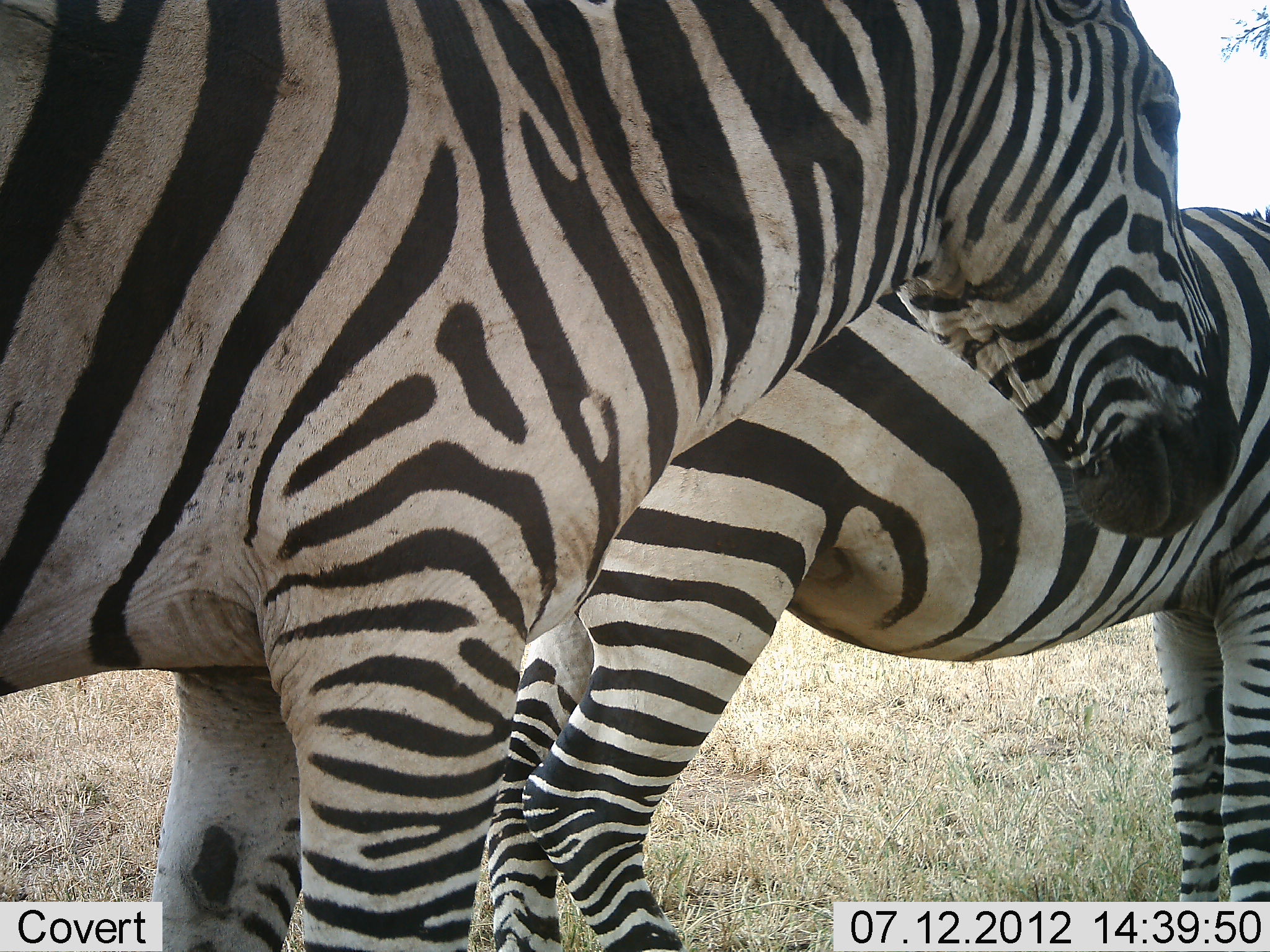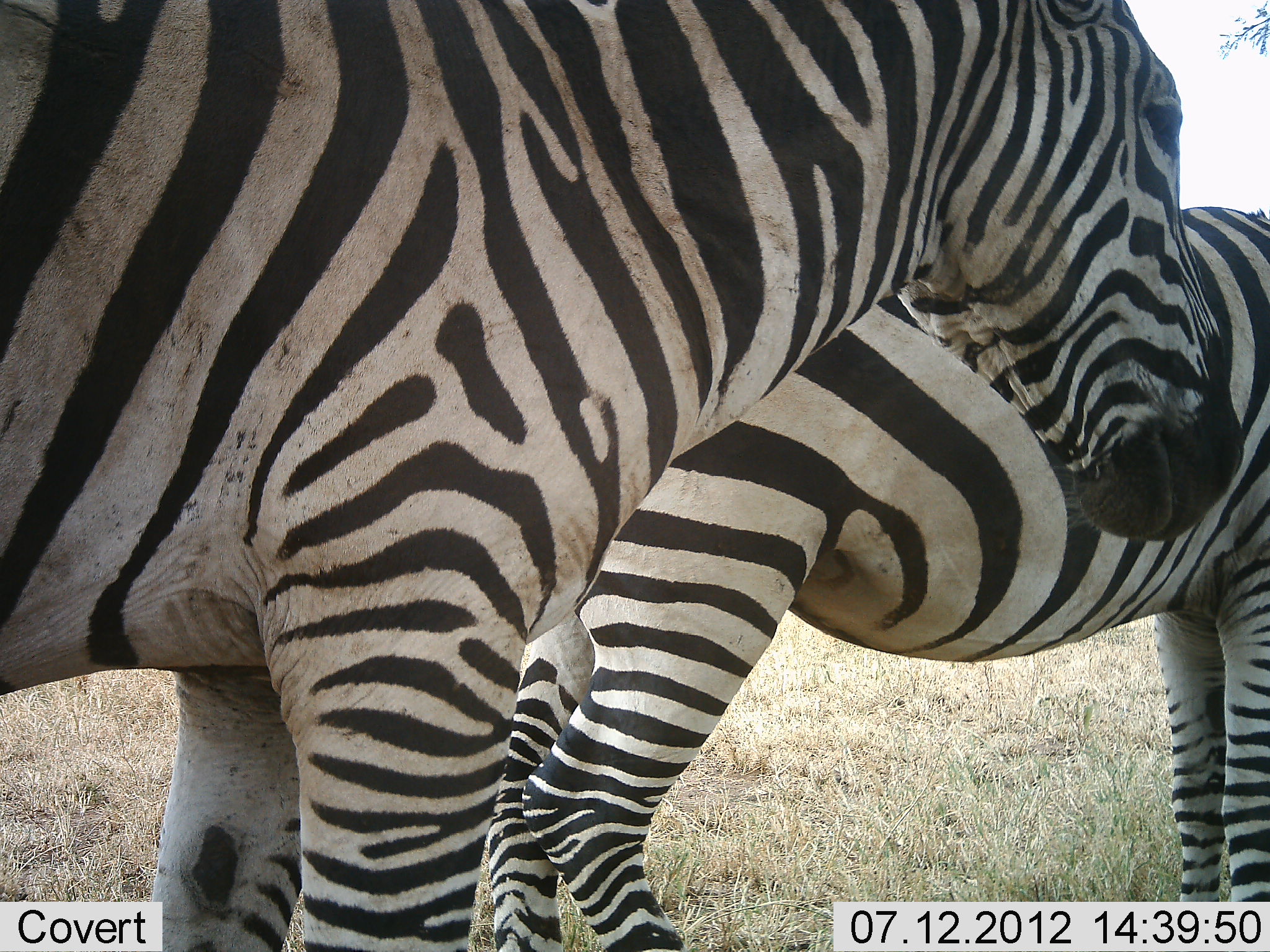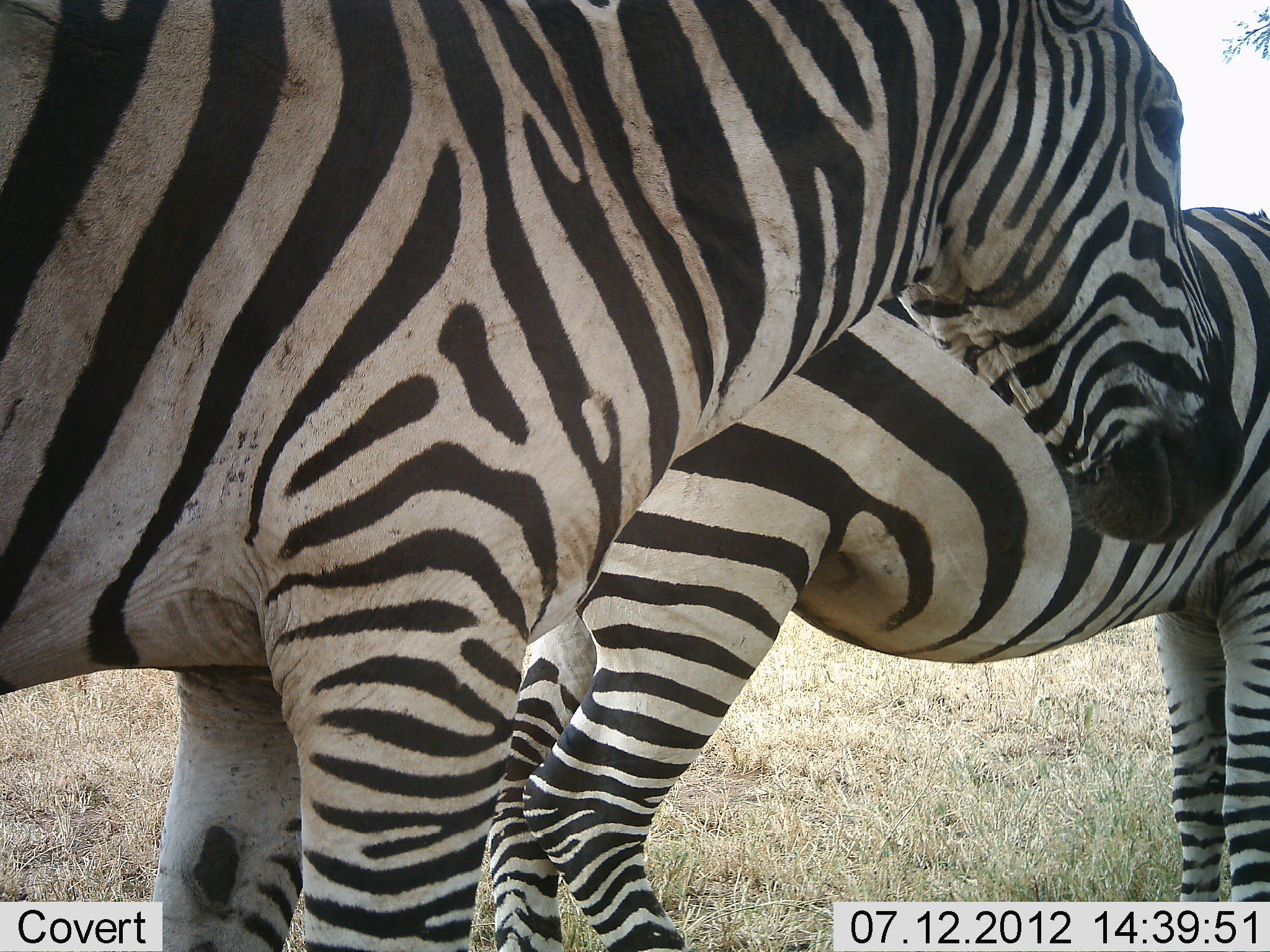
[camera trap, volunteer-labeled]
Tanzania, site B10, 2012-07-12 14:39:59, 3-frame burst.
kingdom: Animalia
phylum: Chordata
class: Mammalia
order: Perissodactyla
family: Equidae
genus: Equus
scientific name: Equus quagga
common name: plains zebra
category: zebra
Zebra (plains zebra) (Equus quagga), count 2. Behavior (volunteer vote fractions): standing 100%, resting 0%, moving 0%, interacting 0%. Young present (vote fraction): 0%. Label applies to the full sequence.